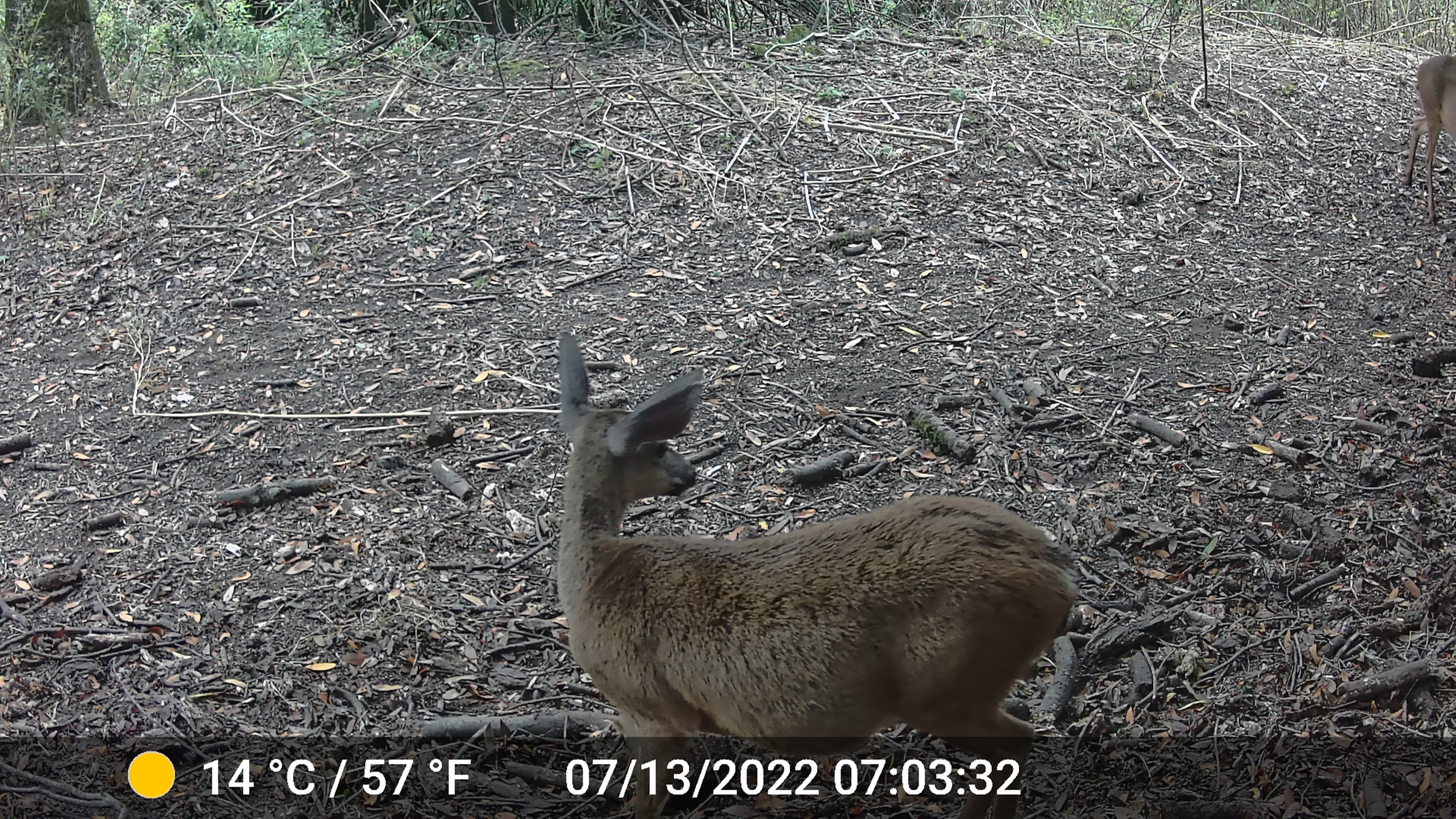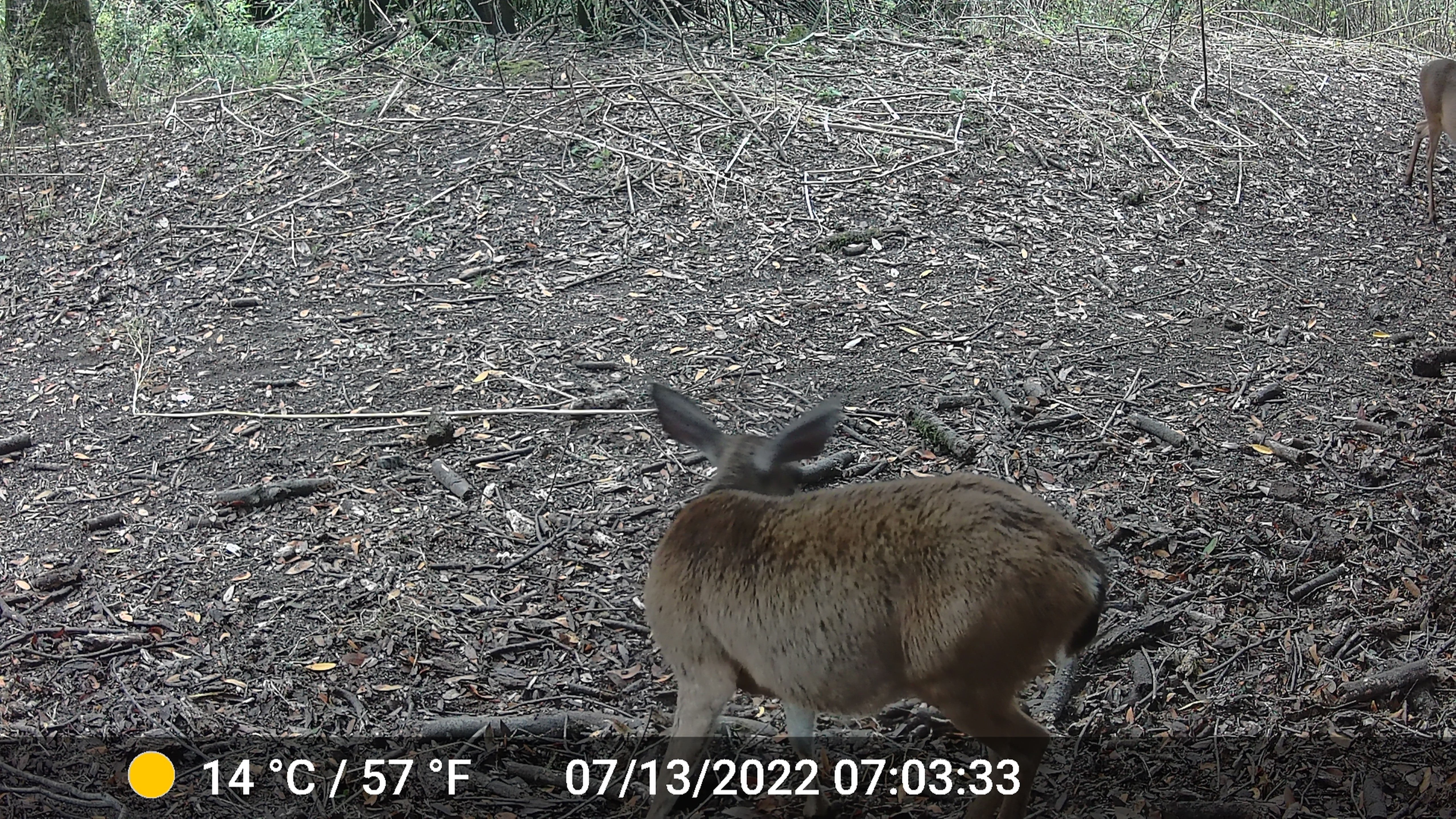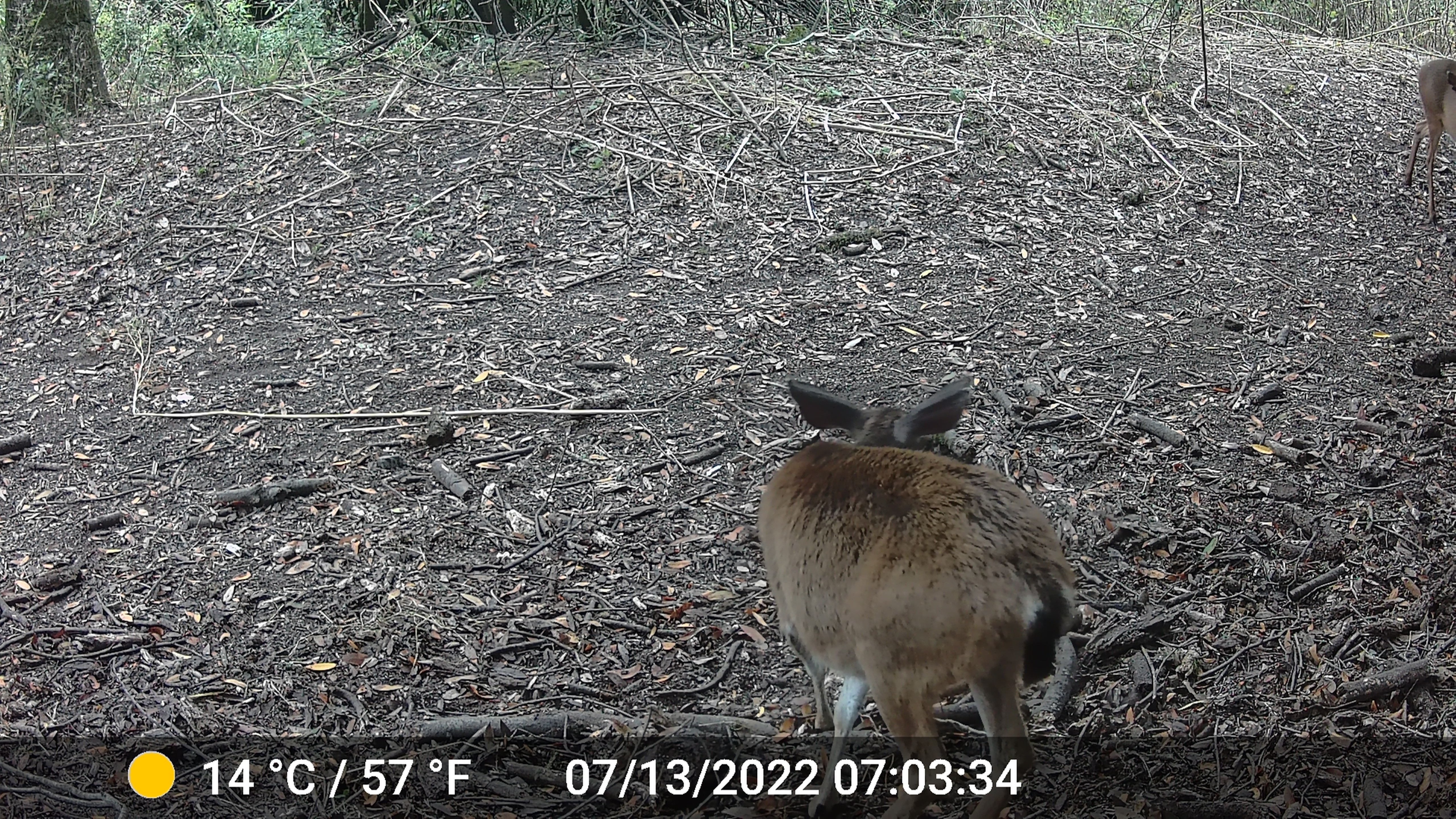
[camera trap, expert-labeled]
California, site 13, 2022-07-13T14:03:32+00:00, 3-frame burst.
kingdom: Animalia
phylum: Chordata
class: Mammalia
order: Artiodactyla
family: Cervidae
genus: Odocoileus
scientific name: Odocoileus hemionus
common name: mule deer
Mule deer (Odocoileus hemionus).